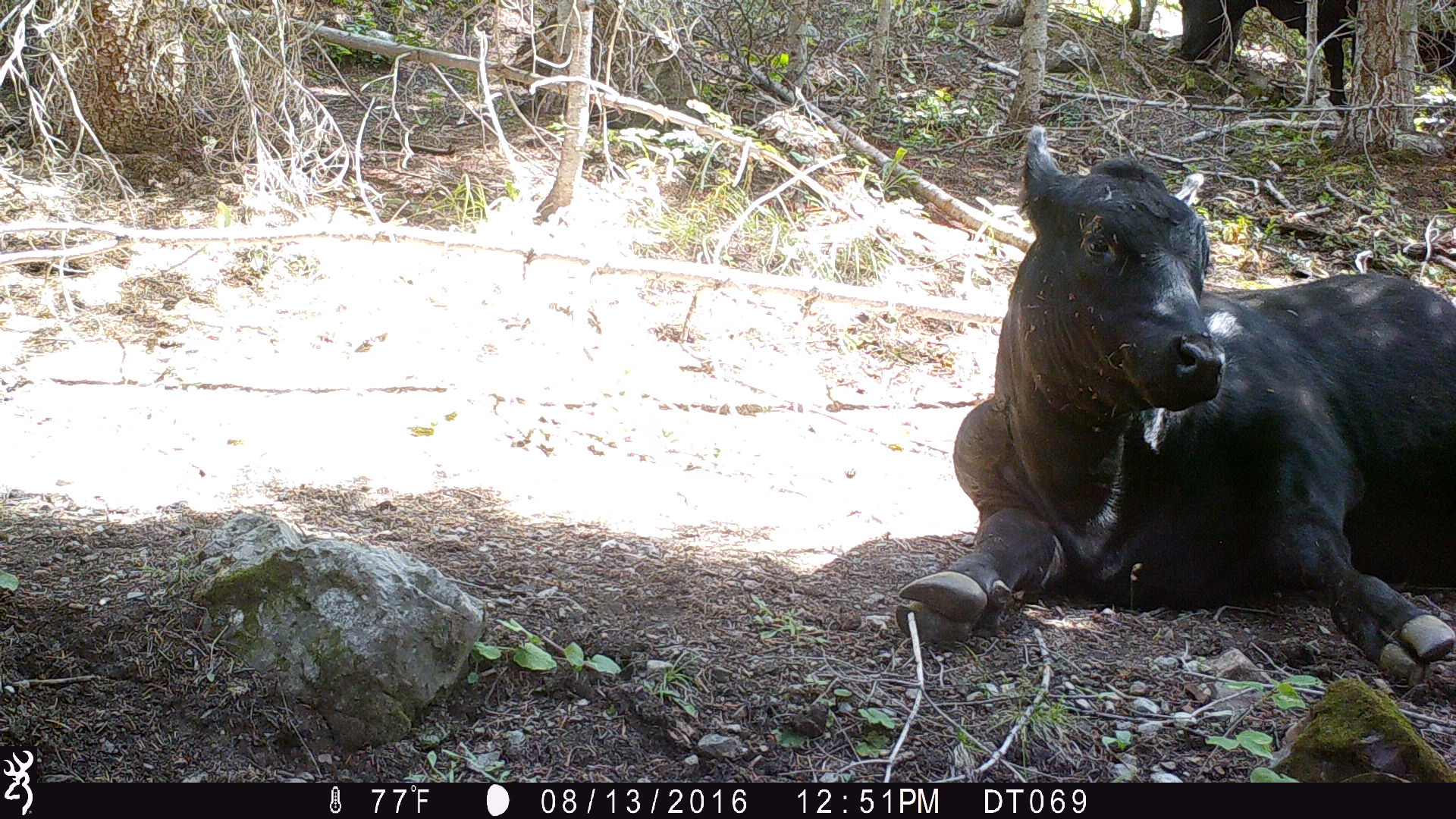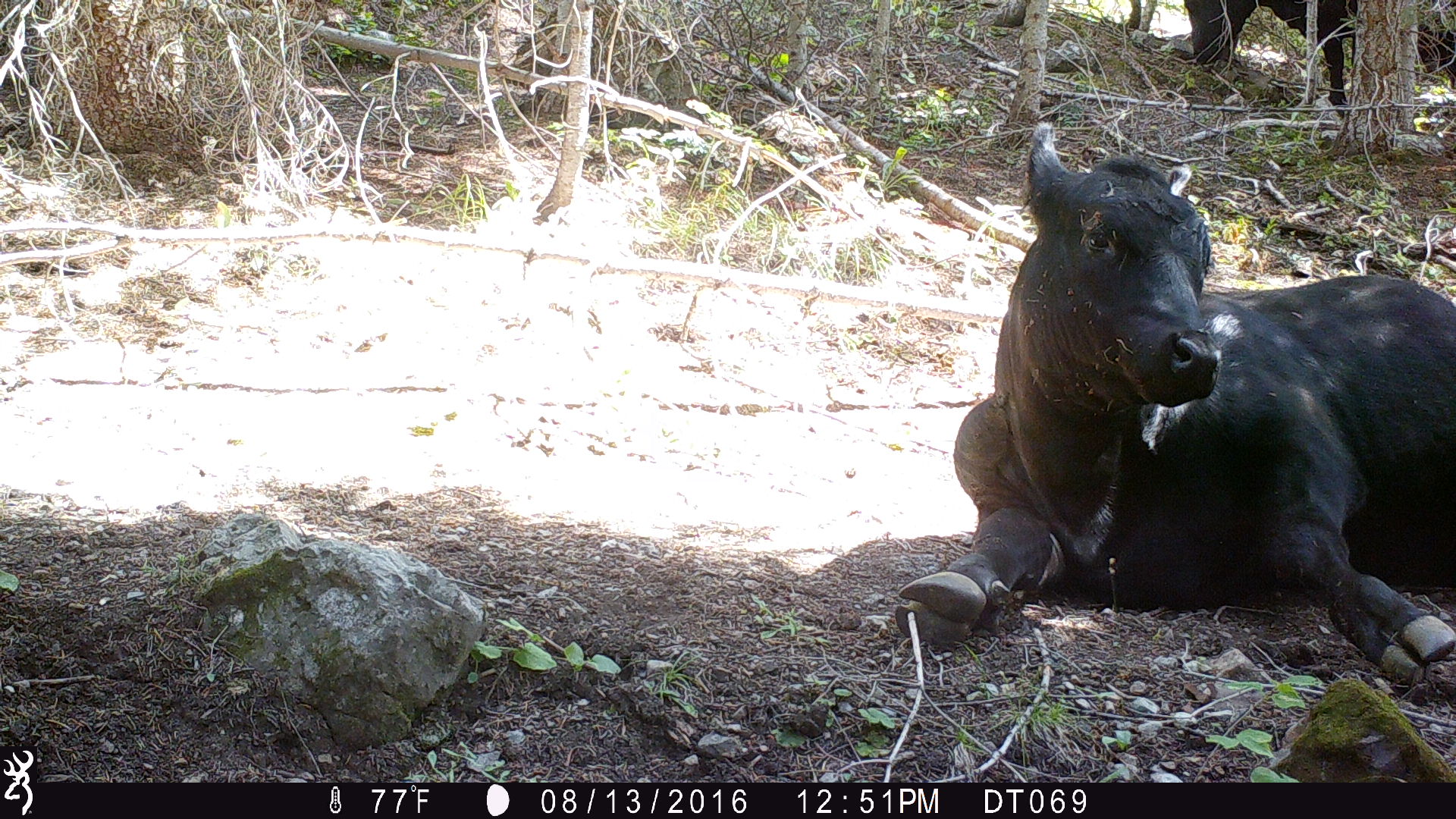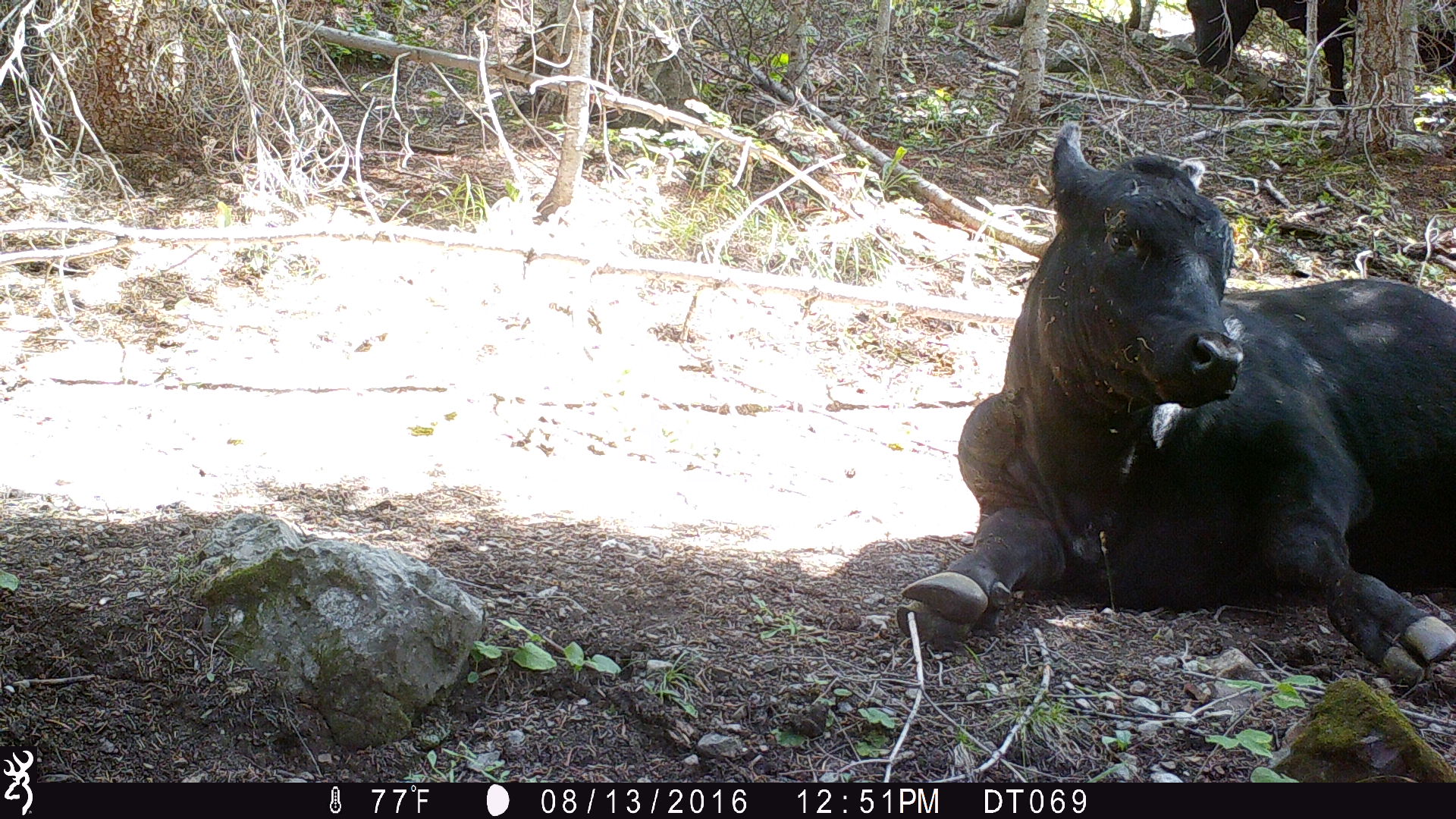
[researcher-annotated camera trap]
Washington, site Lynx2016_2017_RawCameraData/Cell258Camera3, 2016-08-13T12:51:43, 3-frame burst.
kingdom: Animalia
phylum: Chordata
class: Mammalia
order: Artiodactyla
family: Bovidae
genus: Bos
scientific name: Bos taurus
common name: domestic cattle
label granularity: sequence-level